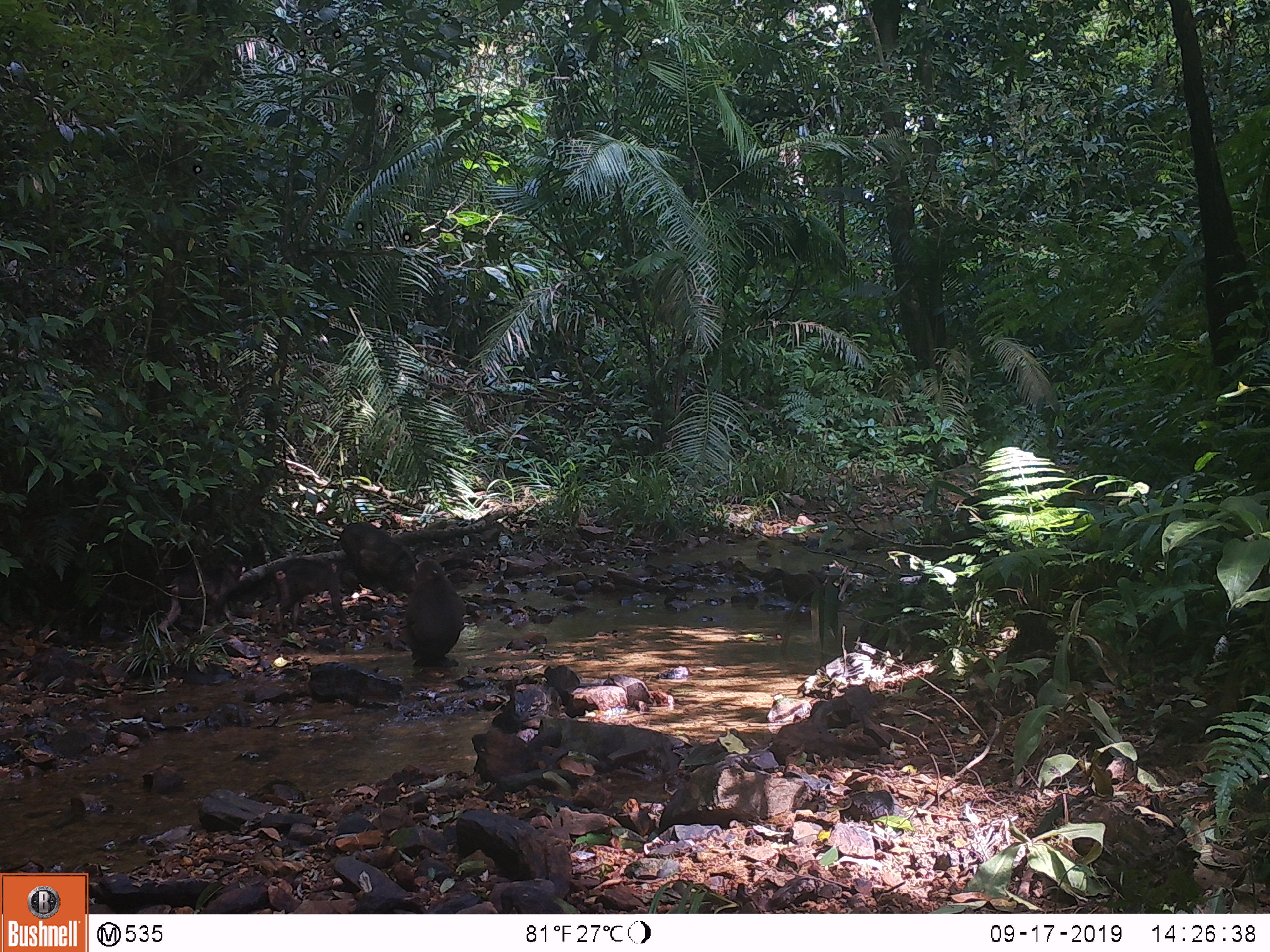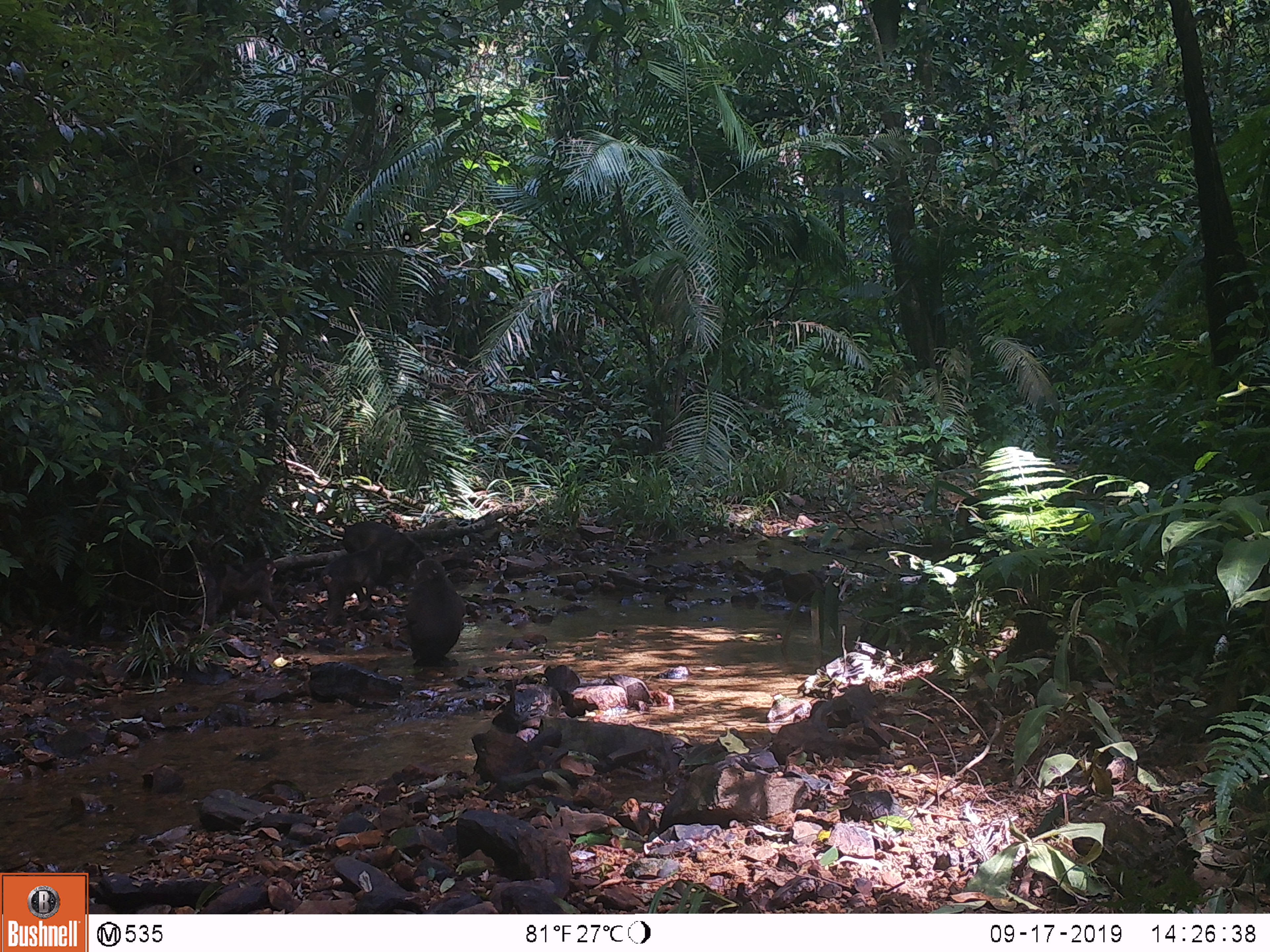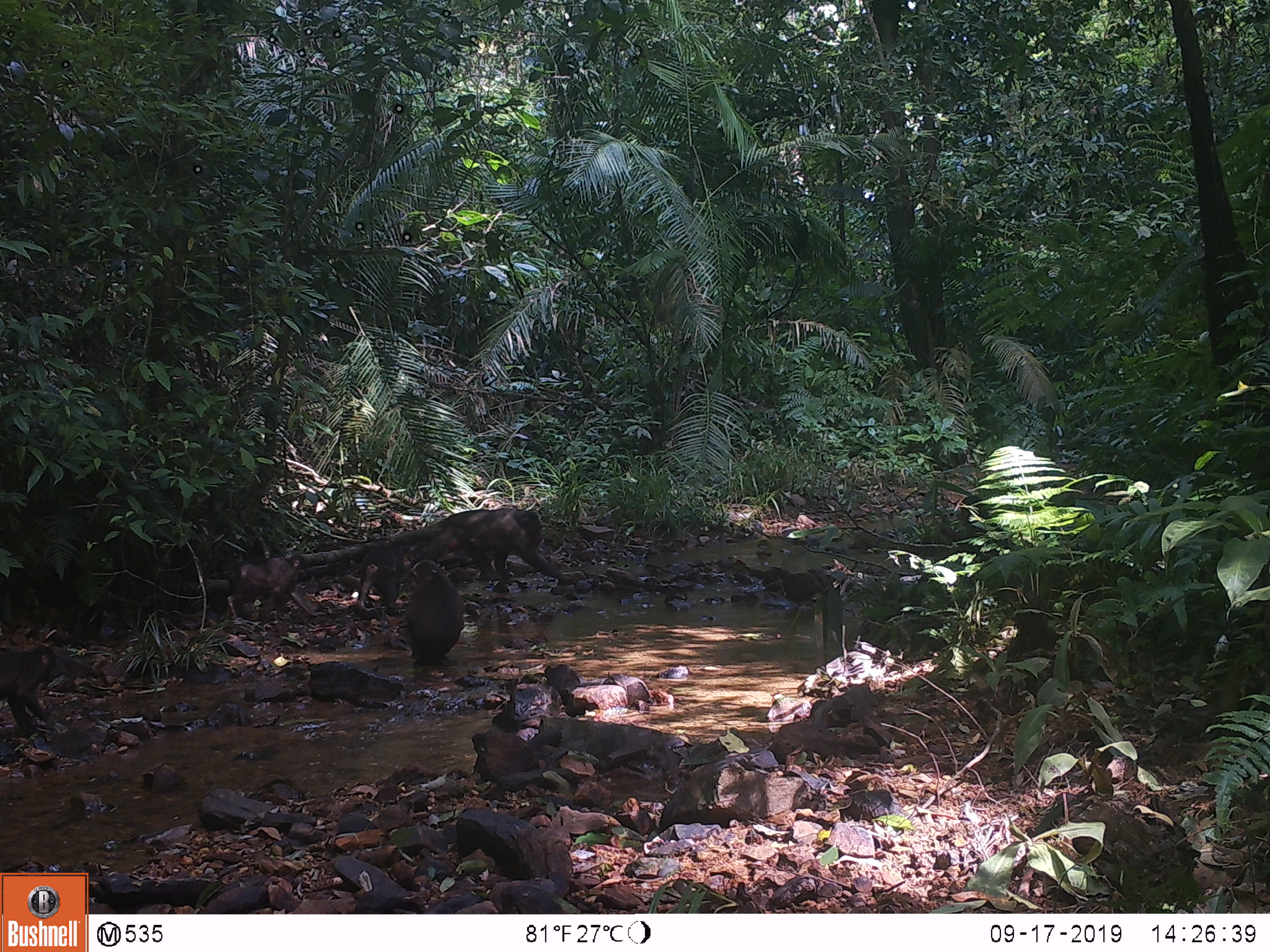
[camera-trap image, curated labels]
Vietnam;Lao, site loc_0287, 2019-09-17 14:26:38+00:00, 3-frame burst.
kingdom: Animalia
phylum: Chordata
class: Mammalia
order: Primates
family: Cercopithecidae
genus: Macaca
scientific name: Macaca arctoides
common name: stump-tailed macaque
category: stump tailed macaque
Stump tailed macaque (stump-tailed macaque) (Macaca arctoides). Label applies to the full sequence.